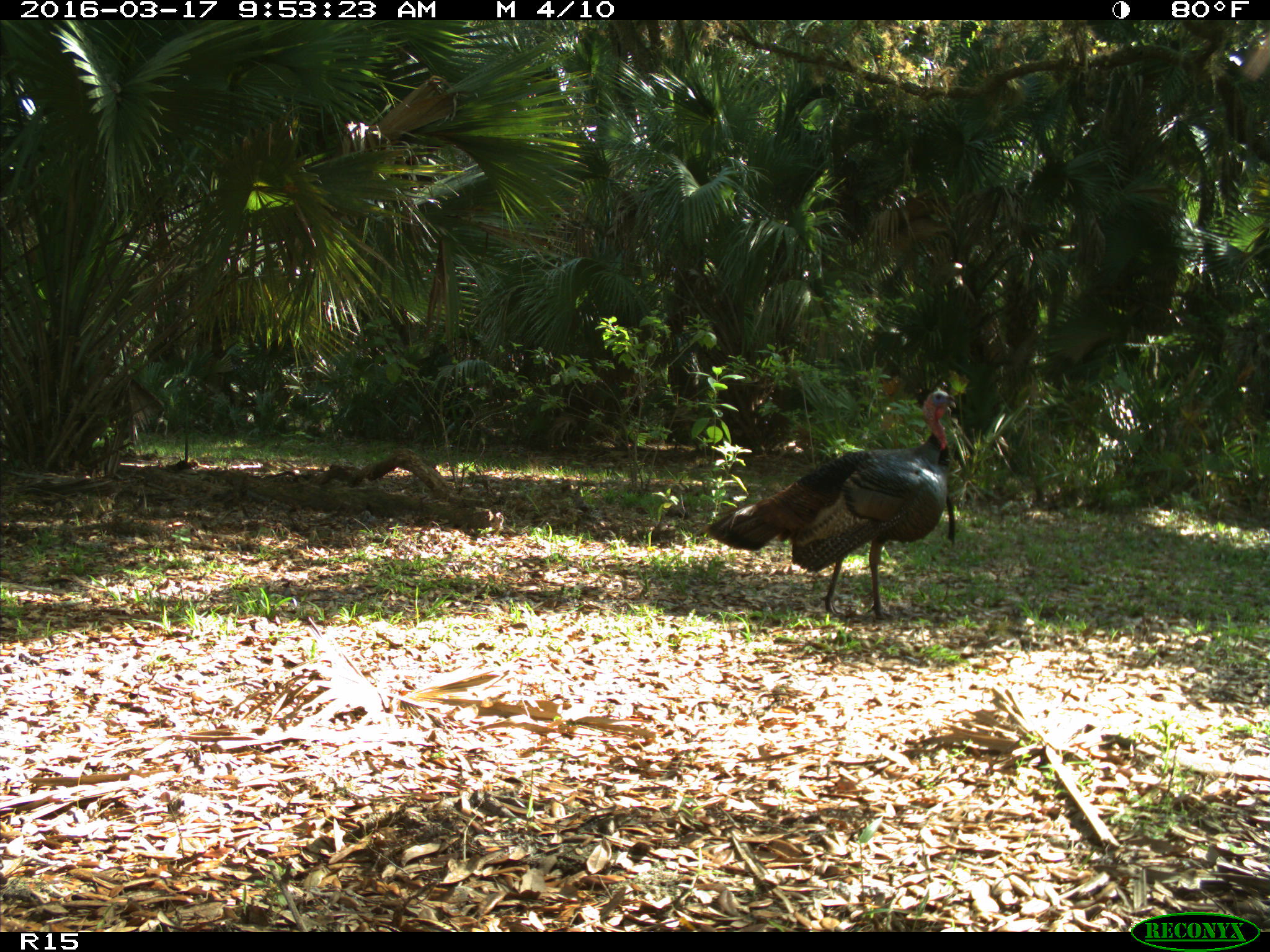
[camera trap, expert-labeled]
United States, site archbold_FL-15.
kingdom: Animalia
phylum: Chordata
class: Aves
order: Galliformes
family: Phasianidae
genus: Meleagris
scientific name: Meleagris gallopavo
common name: wild turkey